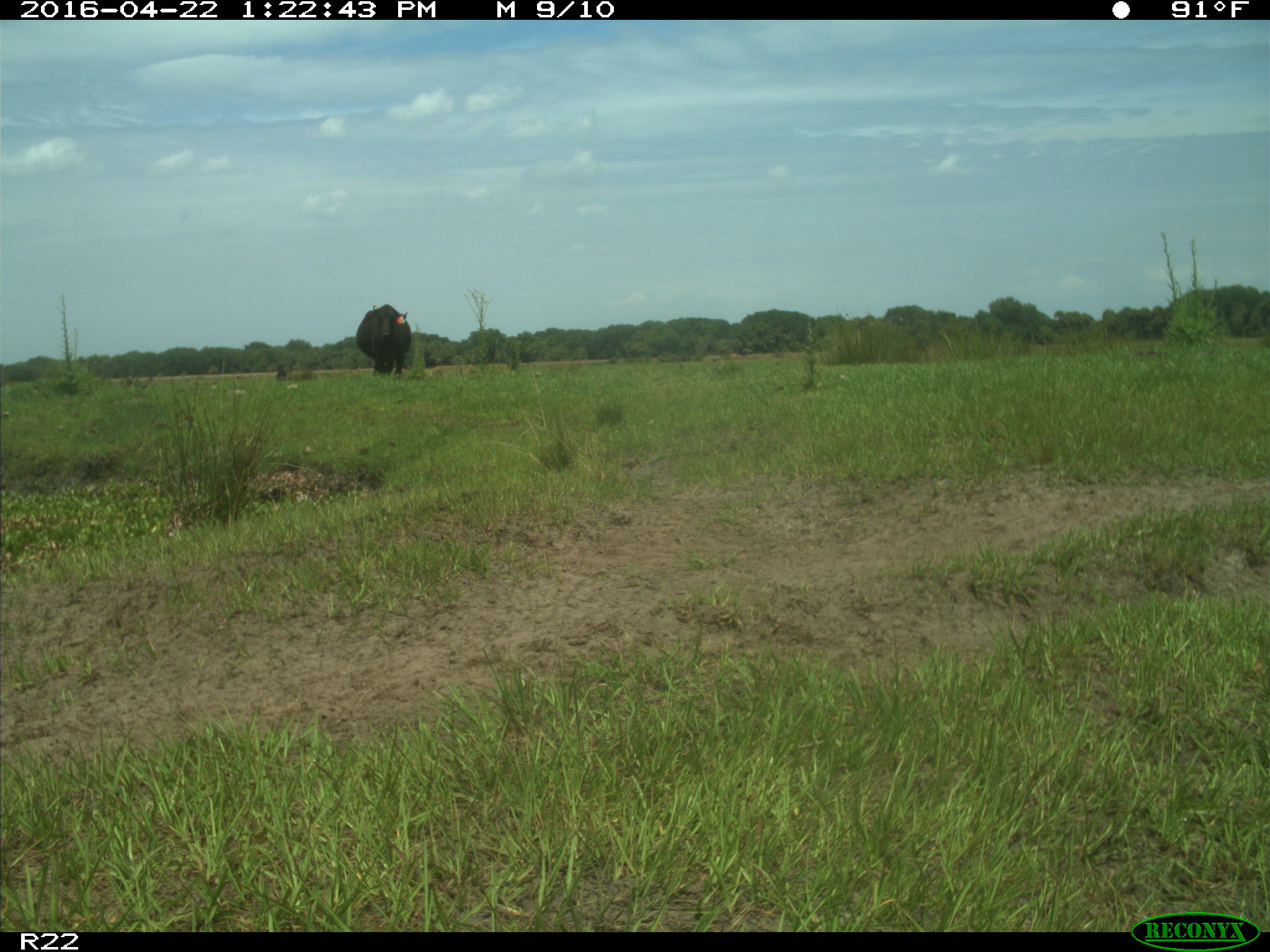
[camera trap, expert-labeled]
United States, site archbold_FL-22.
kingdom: Animalia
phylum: Chordata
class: Mammalia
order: Artiodactyla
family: Bovidae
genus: Bos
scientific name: Bos taurus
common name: domestic cow